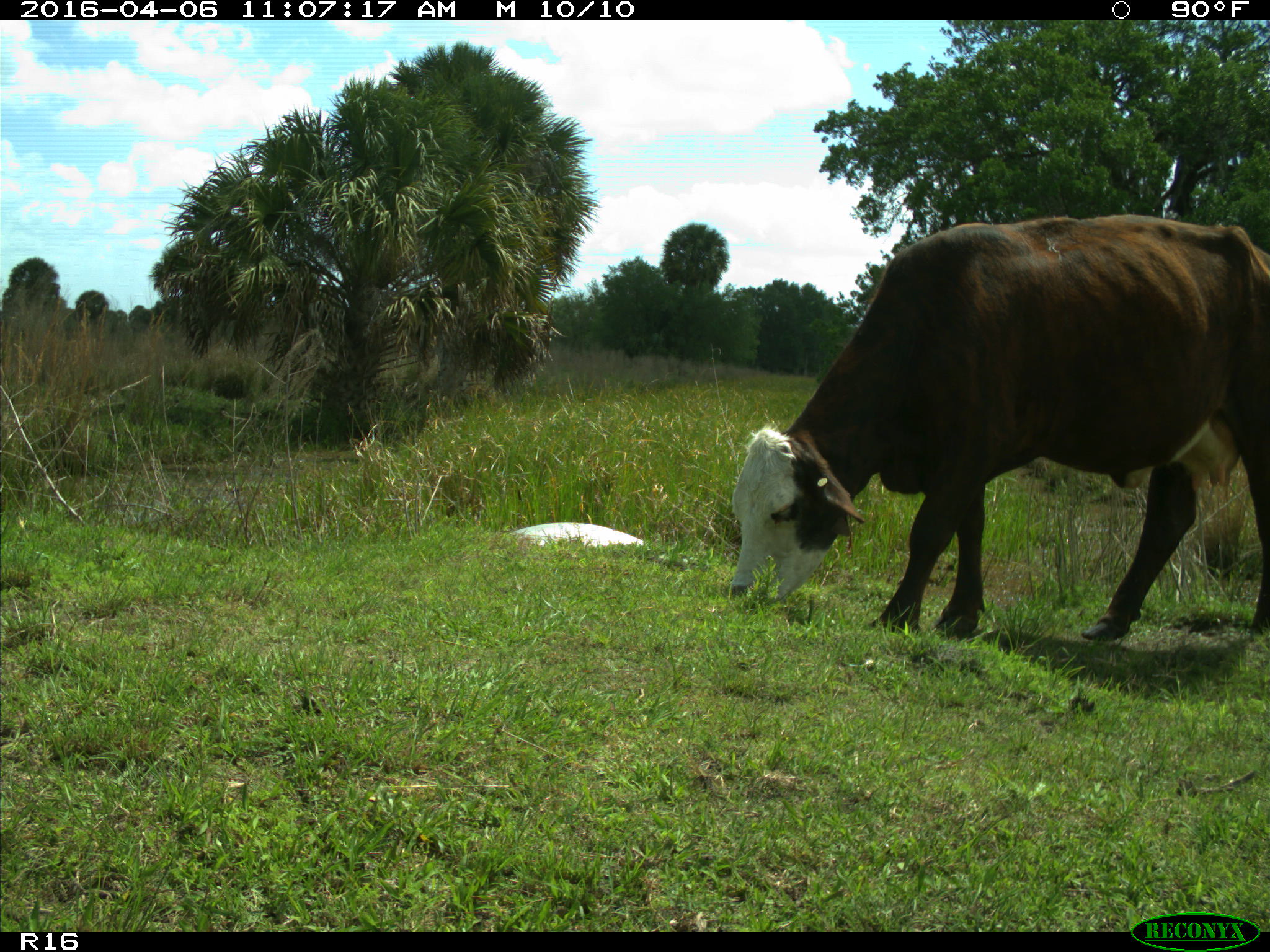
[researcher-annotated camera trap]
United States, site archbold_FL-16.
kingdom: Animalia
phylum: Chordata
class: Mammalia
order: Artiodactyla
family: Bovidae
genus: Bos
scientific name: Bos taurus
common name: domestic cow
Bos taurus (domestic cow).